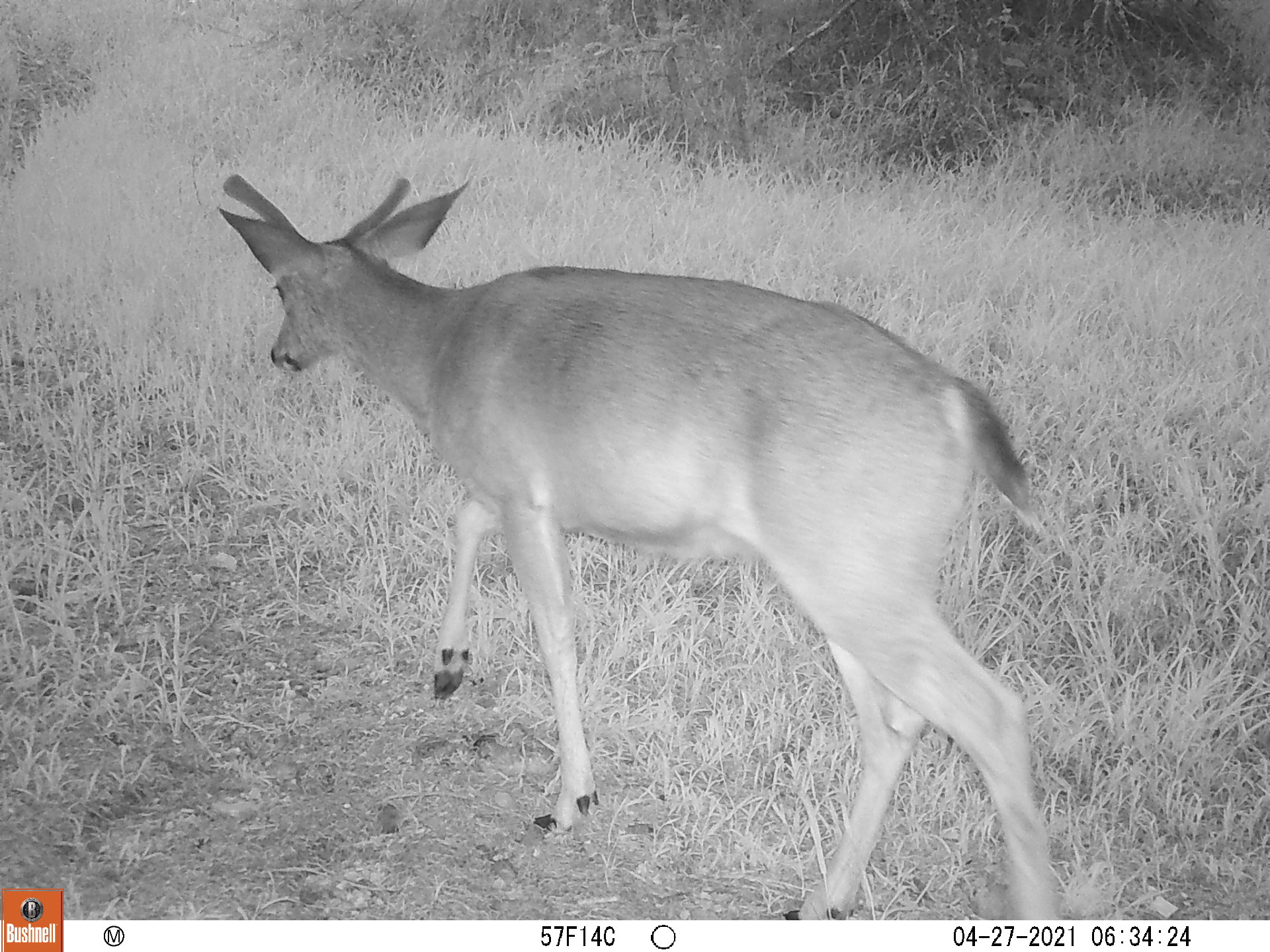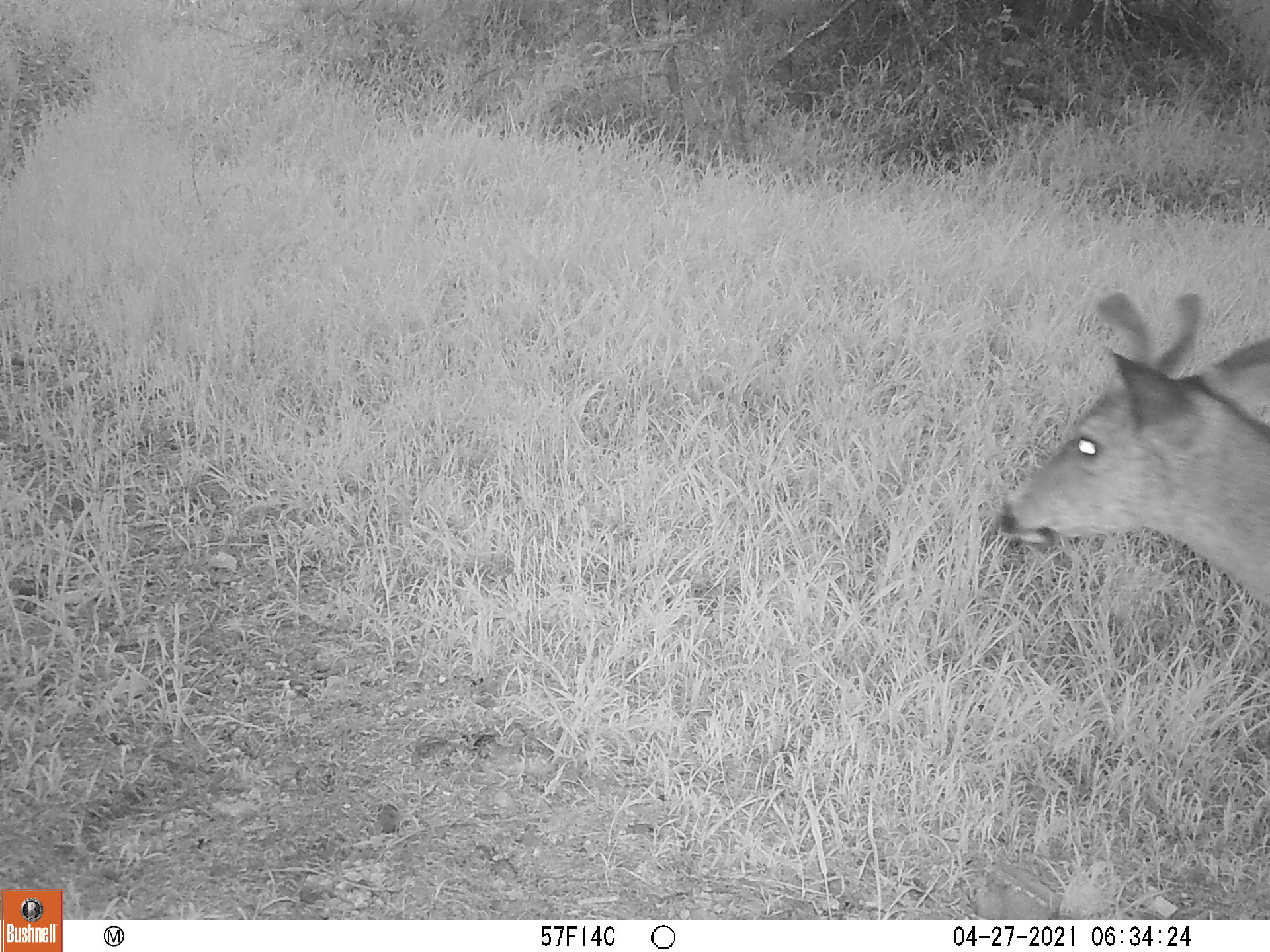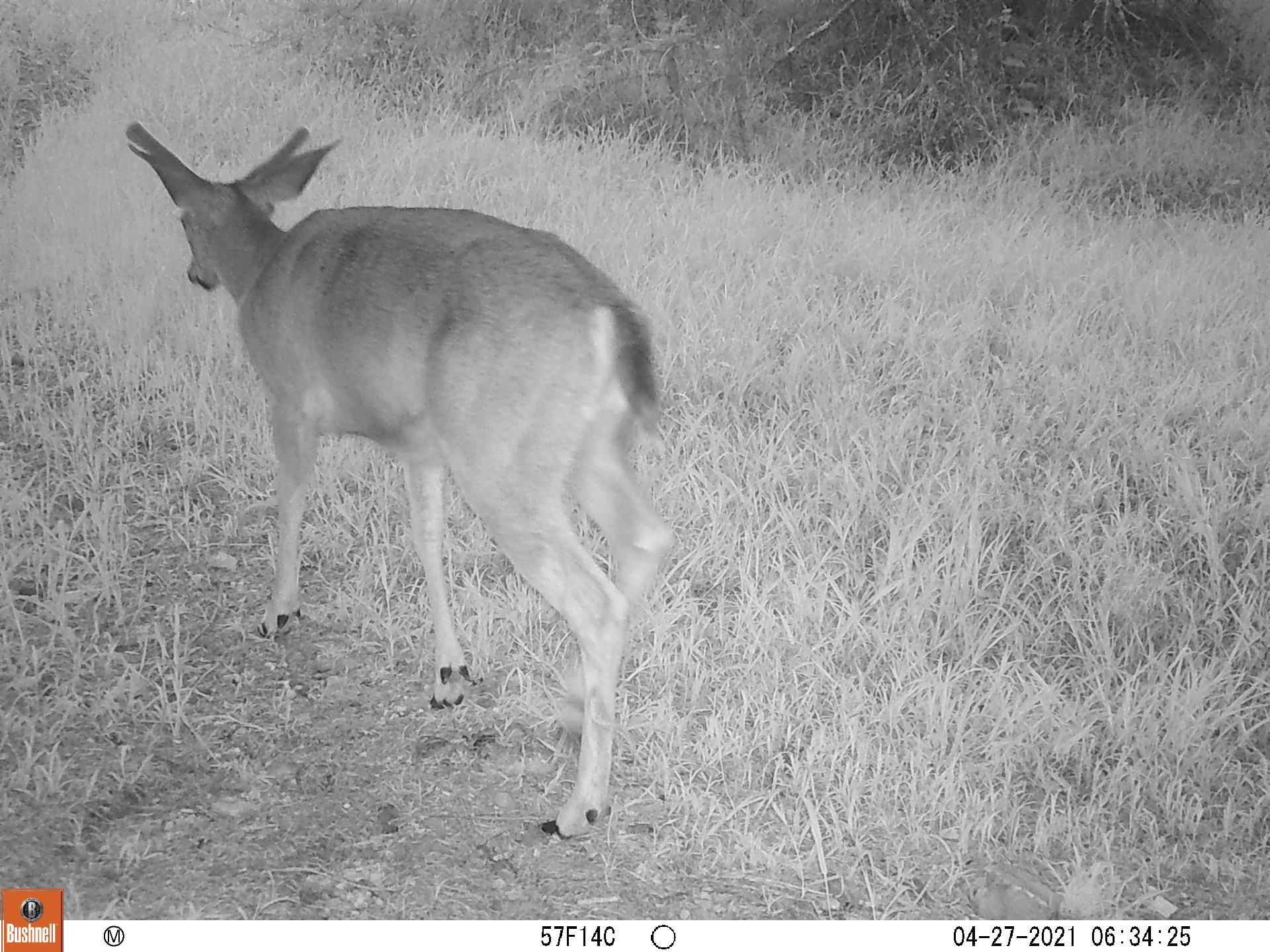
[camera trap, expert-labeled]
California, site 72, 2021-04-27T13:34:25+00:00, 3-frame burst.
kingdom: Animalia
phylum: Chordata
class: Mammalia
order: Artiodactyla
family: Cervidae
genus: Odocoileus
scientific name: Odocoileus hemionus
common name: mule deer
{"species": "mule deer (Odocoileus hemionus)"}